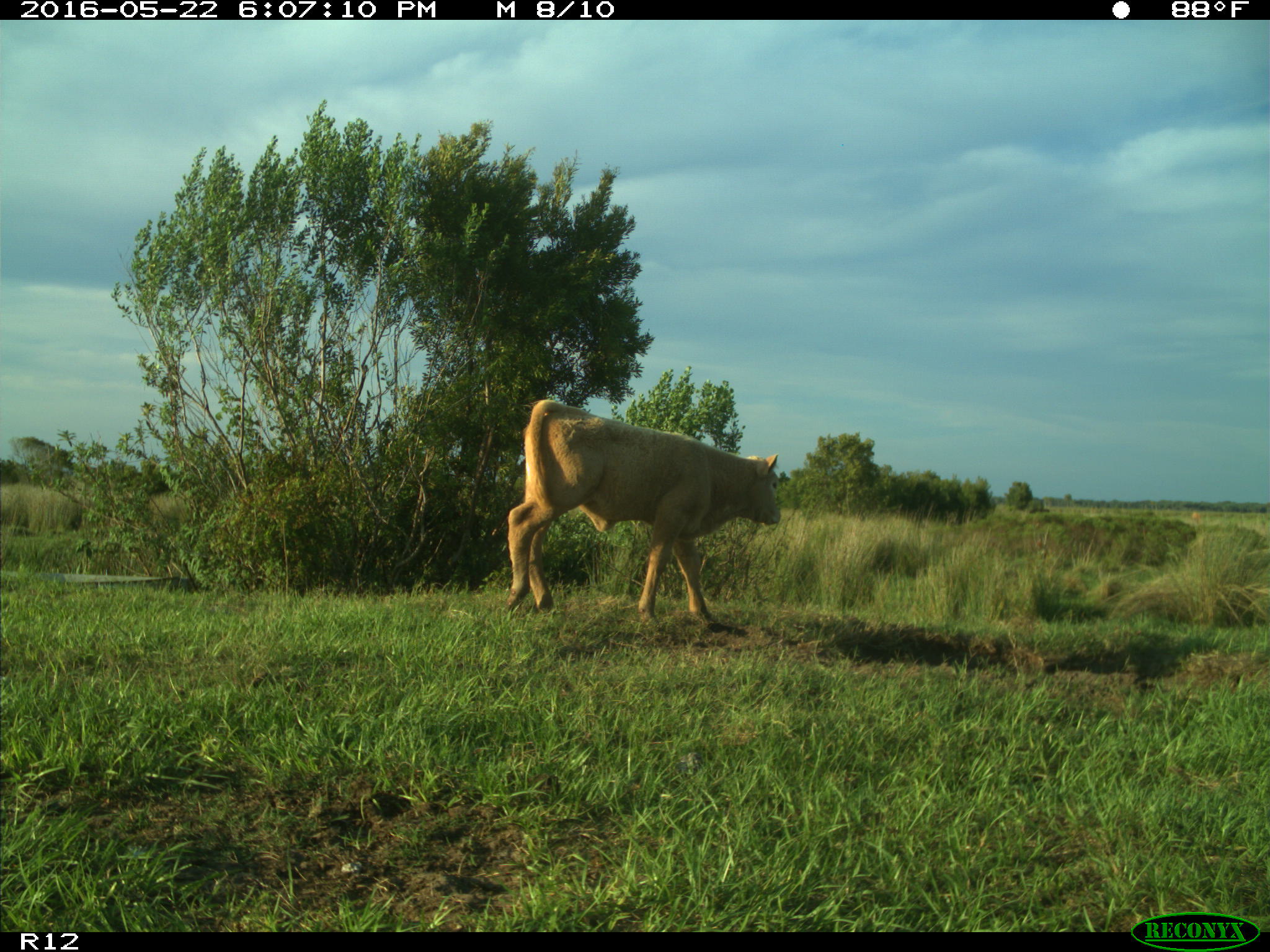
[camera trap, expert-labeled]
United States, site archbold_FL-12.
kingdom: Animalia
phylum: Chordata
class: Mammalia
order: Artiodactyla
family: Bovidae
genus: Bos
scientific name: Bos taurus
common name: domestic cow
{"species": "Bos taurus (domestic cow)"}